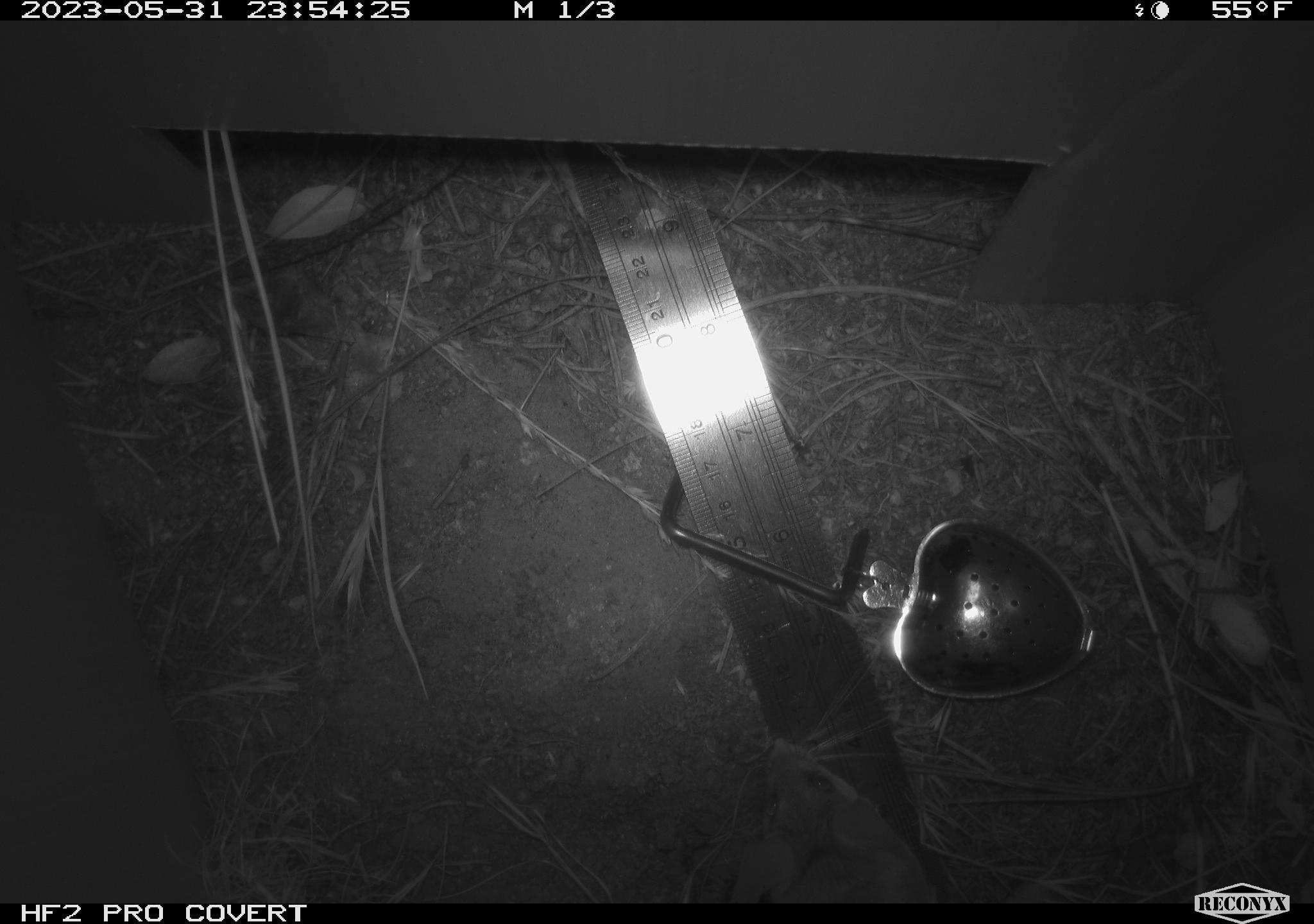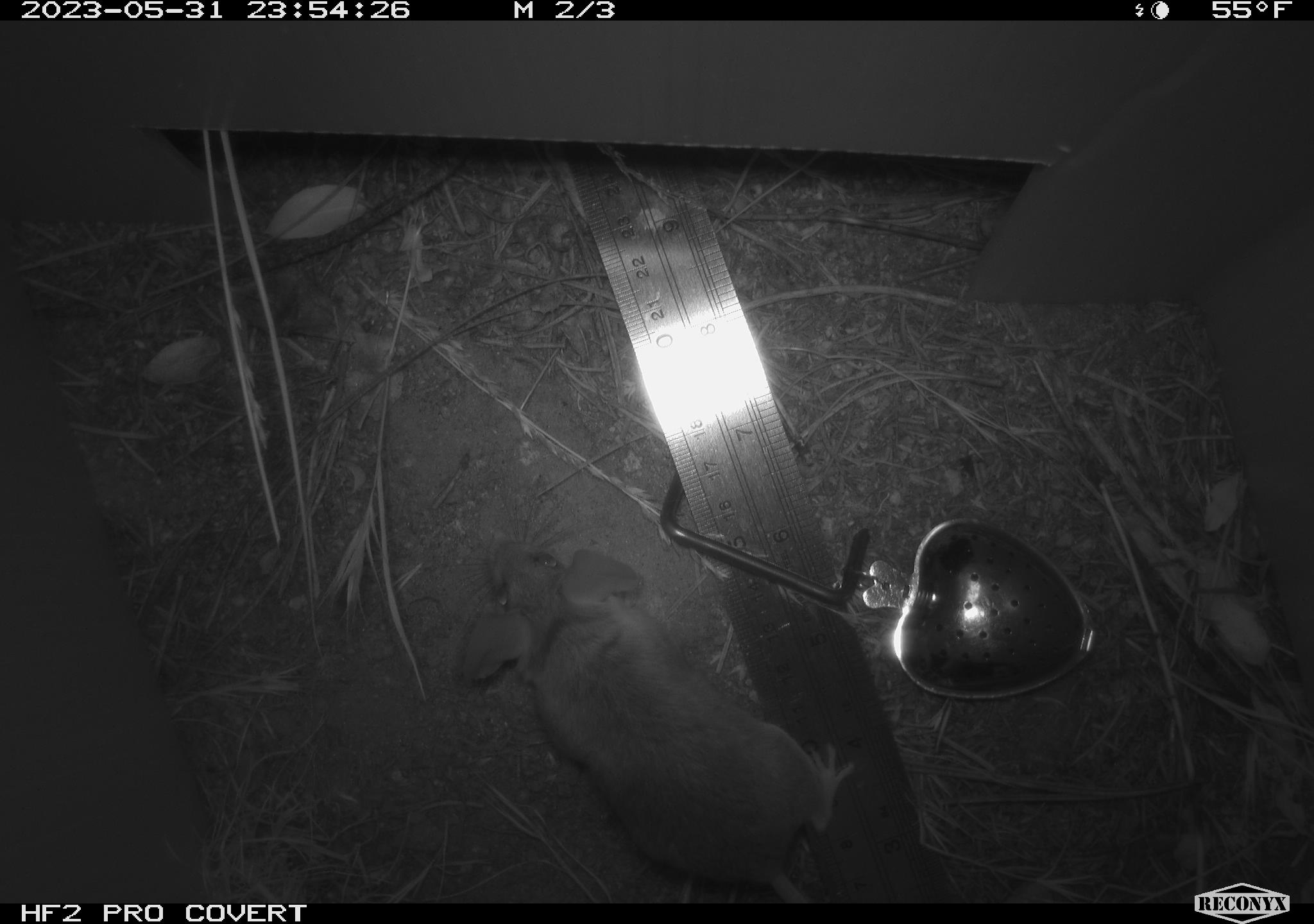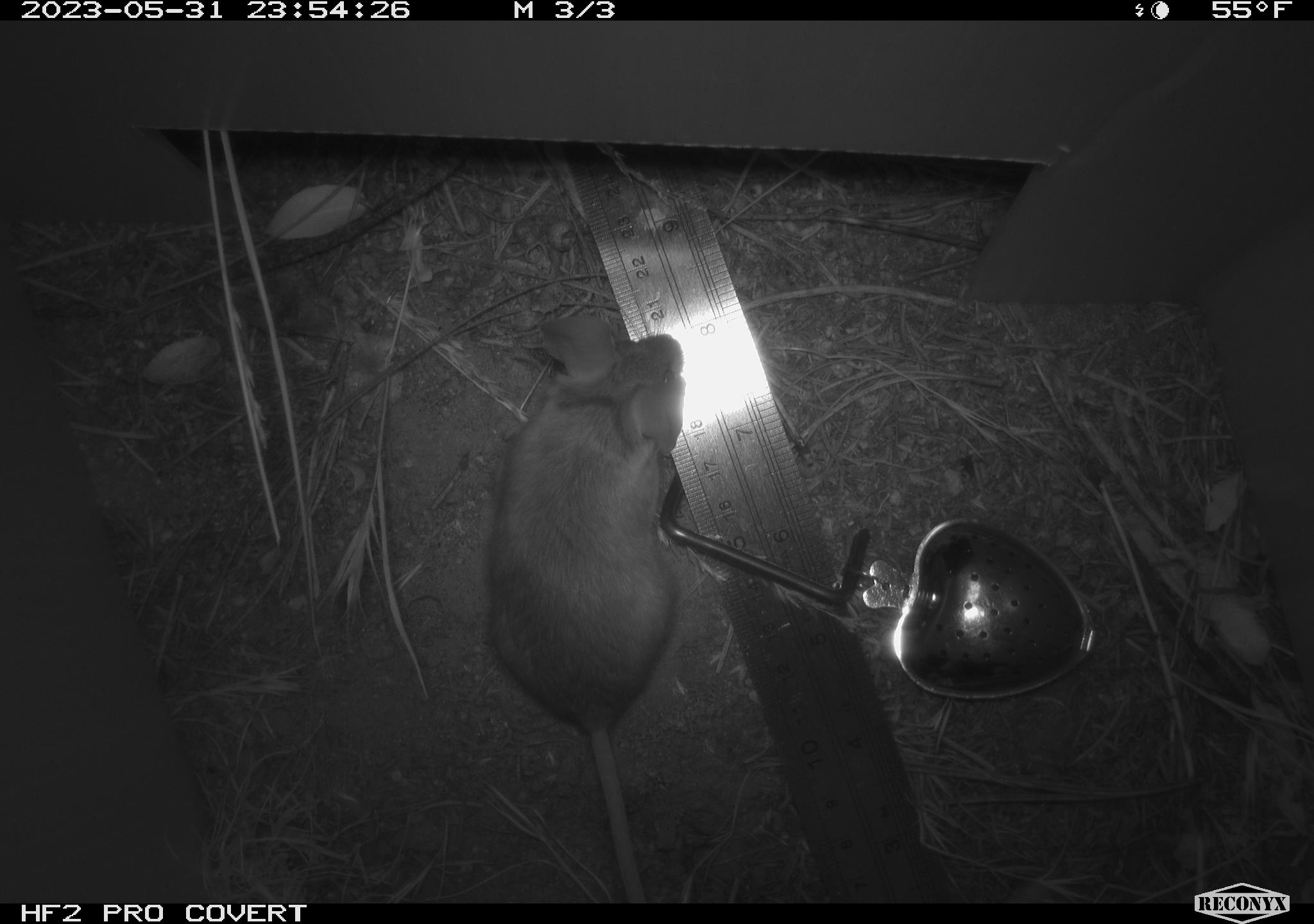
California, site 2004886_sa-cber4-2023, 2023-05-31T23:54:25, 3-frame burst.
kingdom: Animalia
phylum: Chordata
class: Mammalia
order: Rodentia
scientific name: Rodentia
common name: mouse species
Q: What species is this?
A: Mouse species (Rodentia).